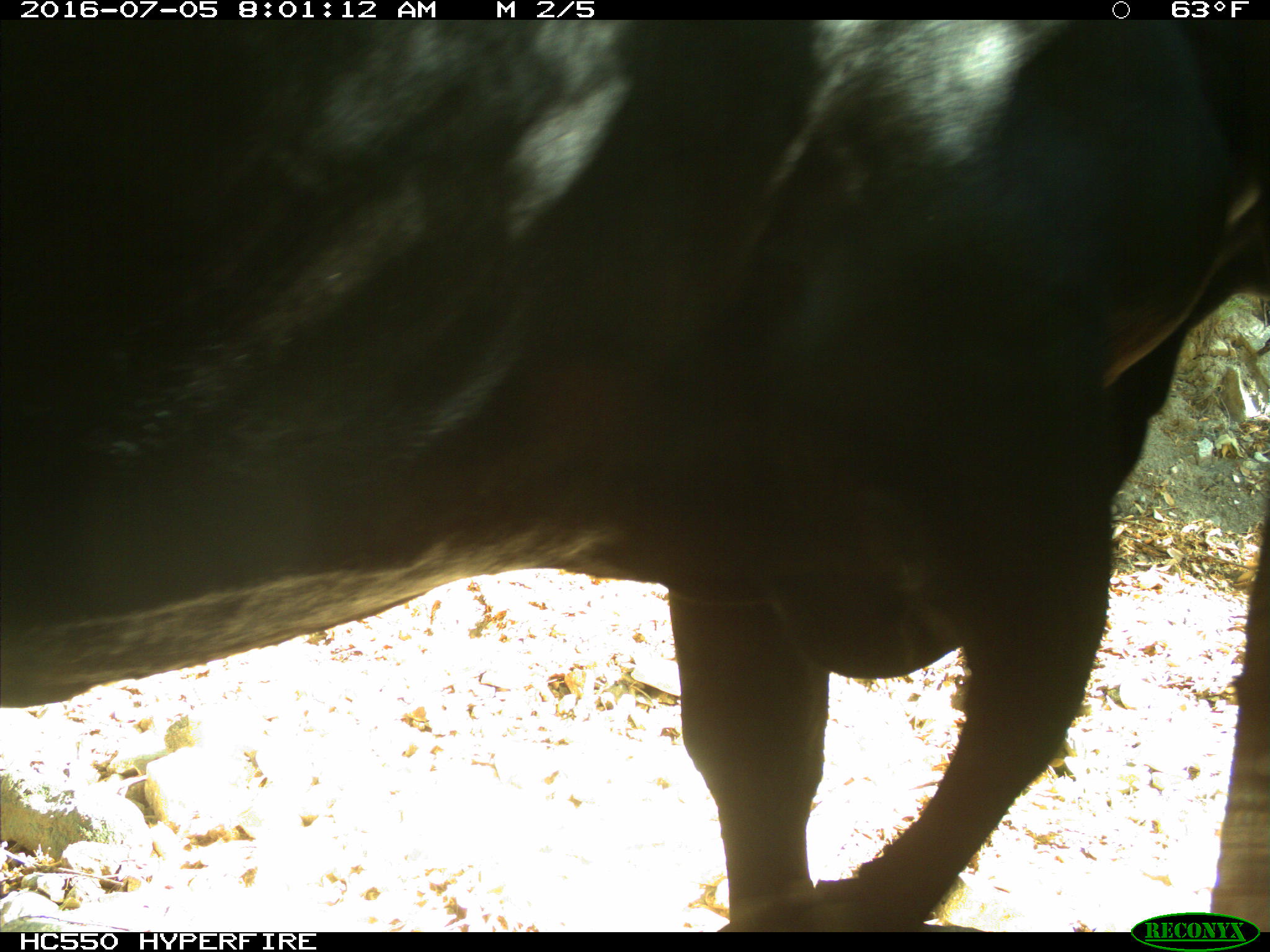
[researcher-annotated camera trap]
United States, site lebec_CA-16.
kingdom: Animalia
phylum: Chordata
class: Mammalia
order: Artiodactyla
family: Bovidae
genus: Bos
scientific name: Bos taurus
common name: domestic cow